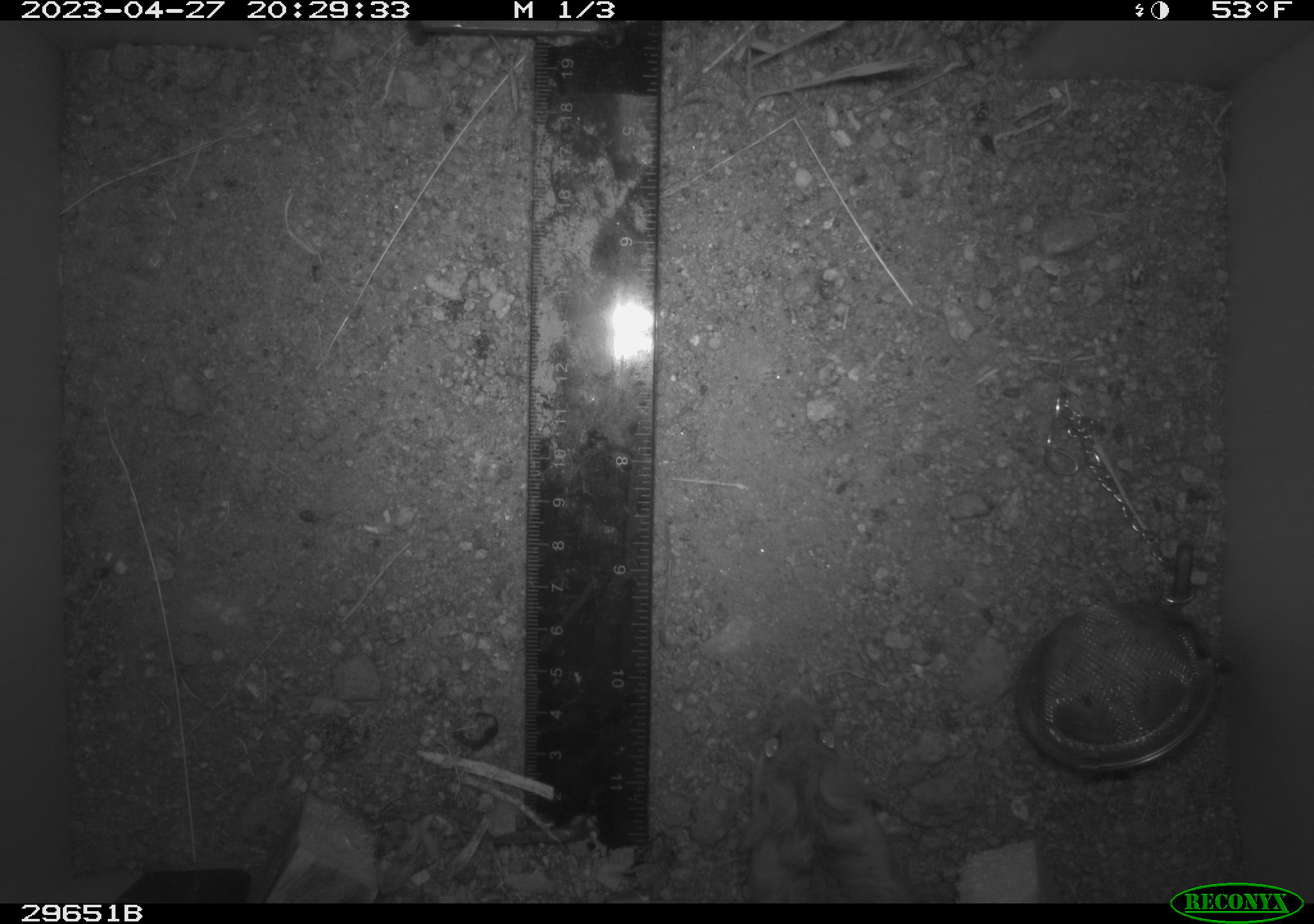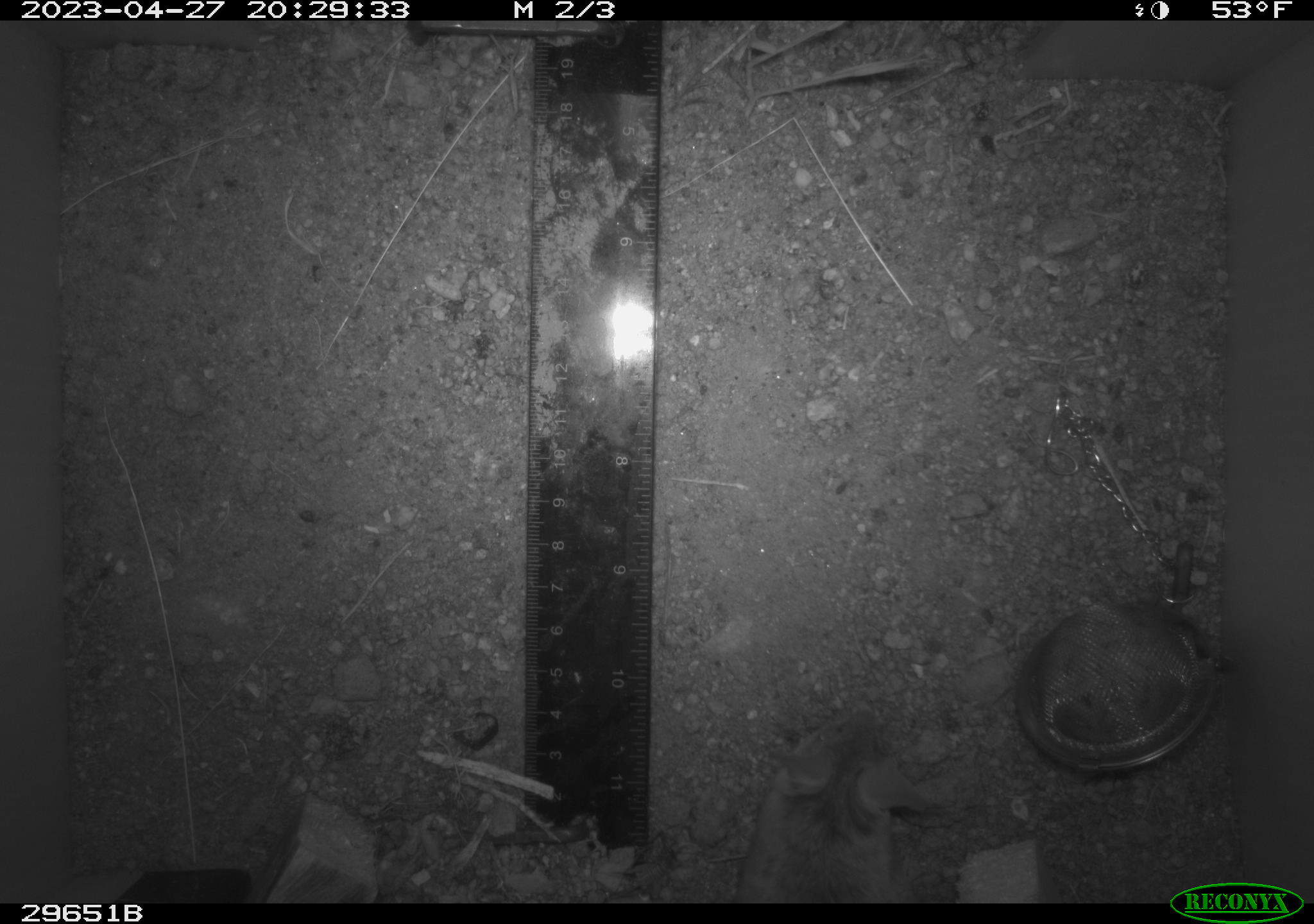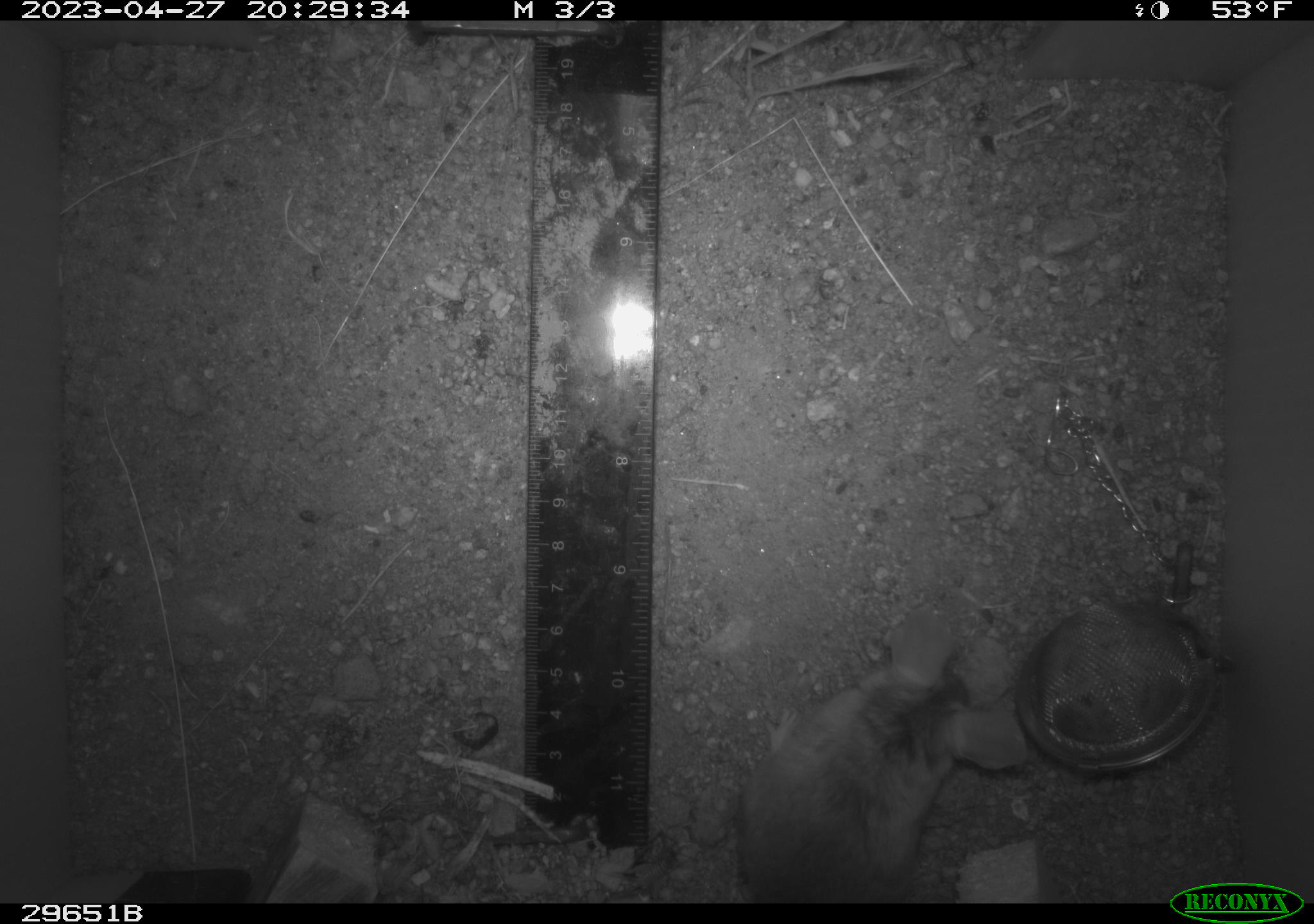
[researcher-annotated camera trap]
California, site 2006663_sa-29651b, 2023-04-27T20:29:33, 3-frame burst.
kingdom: Animalia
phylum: Chordata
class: Mammalia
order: Rodentia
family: Cricetidae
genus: Peromyscus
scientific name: Peromyscus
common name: deer mice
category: peromyscus species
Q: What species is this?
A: Peromyscus species (deer mice) (Peromyscus).